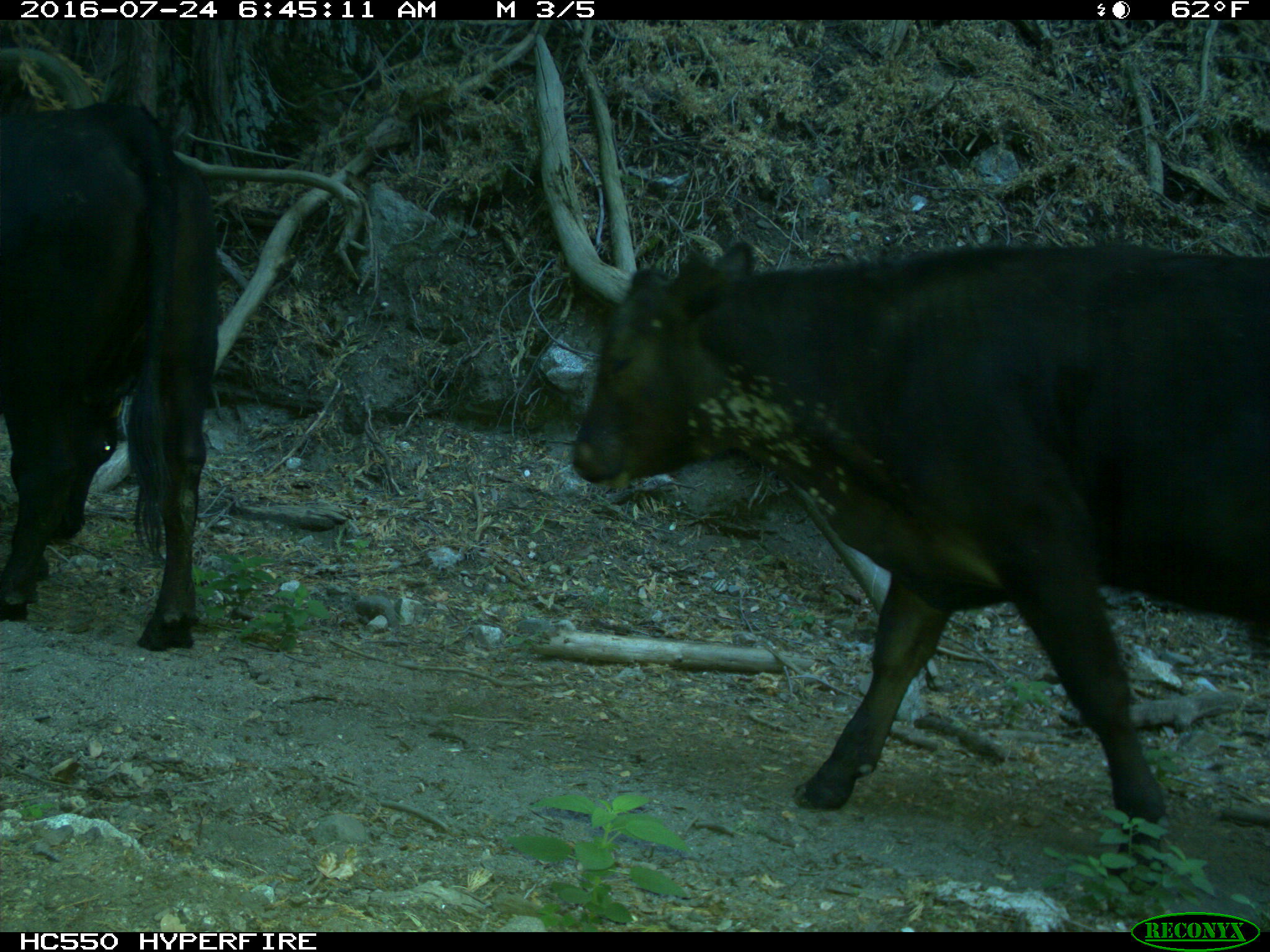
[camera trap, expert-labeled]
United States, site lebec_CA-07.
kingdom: Animalia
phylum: Chordata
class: Mammalia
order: Artiodactyla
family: Bovidae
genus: Bos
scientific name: Bos taurus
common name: domestic cow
Bos taurus (domestic cow).